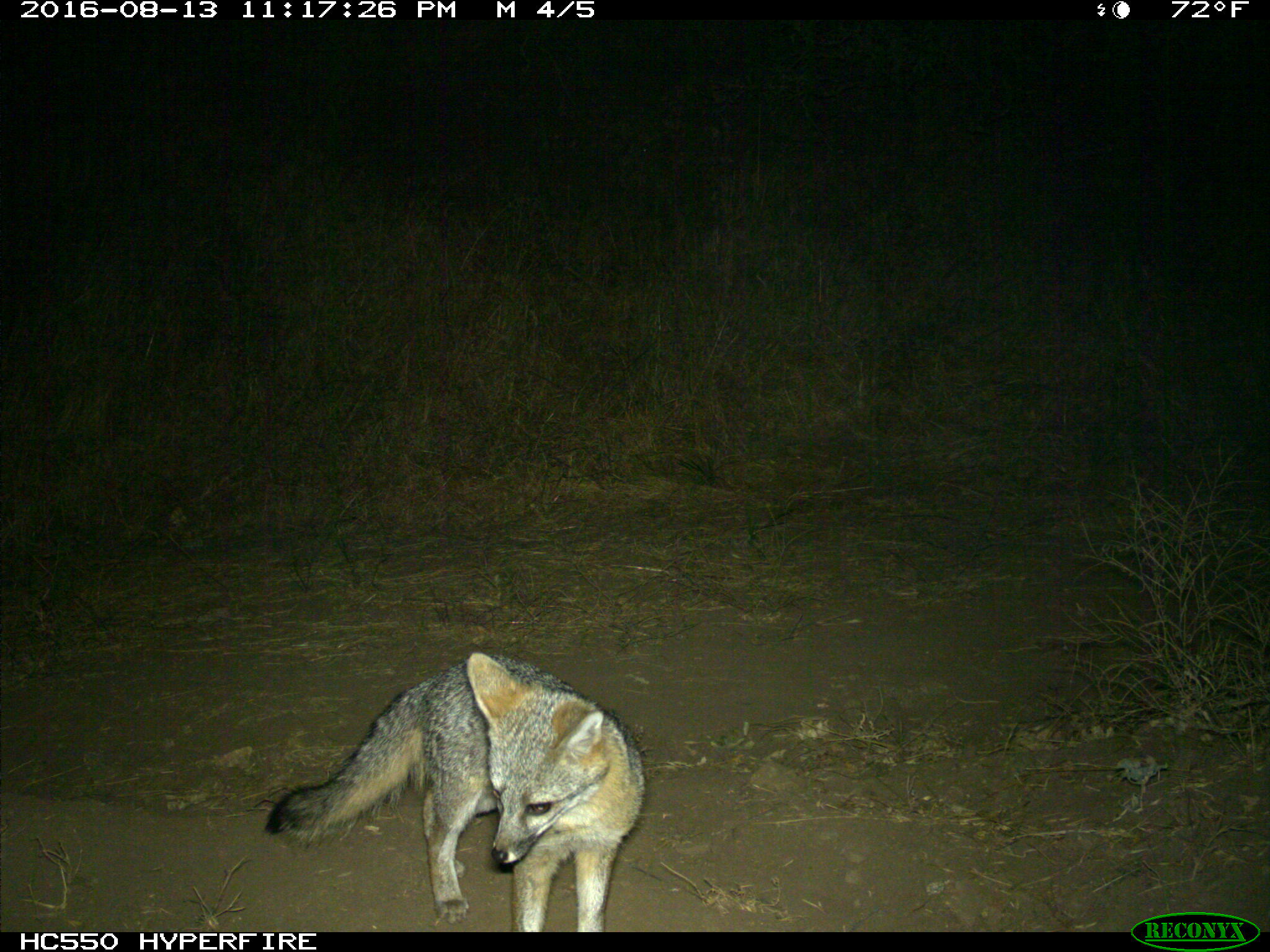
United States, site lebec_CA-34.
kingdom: Animalia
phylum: Chordata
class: Mammalia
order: Carnivora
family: Canidae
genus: Urocyon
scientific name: Urocyon cinereoargenteus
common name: gray fox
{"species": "Urocyon cinereoargenteus (gray fox)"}